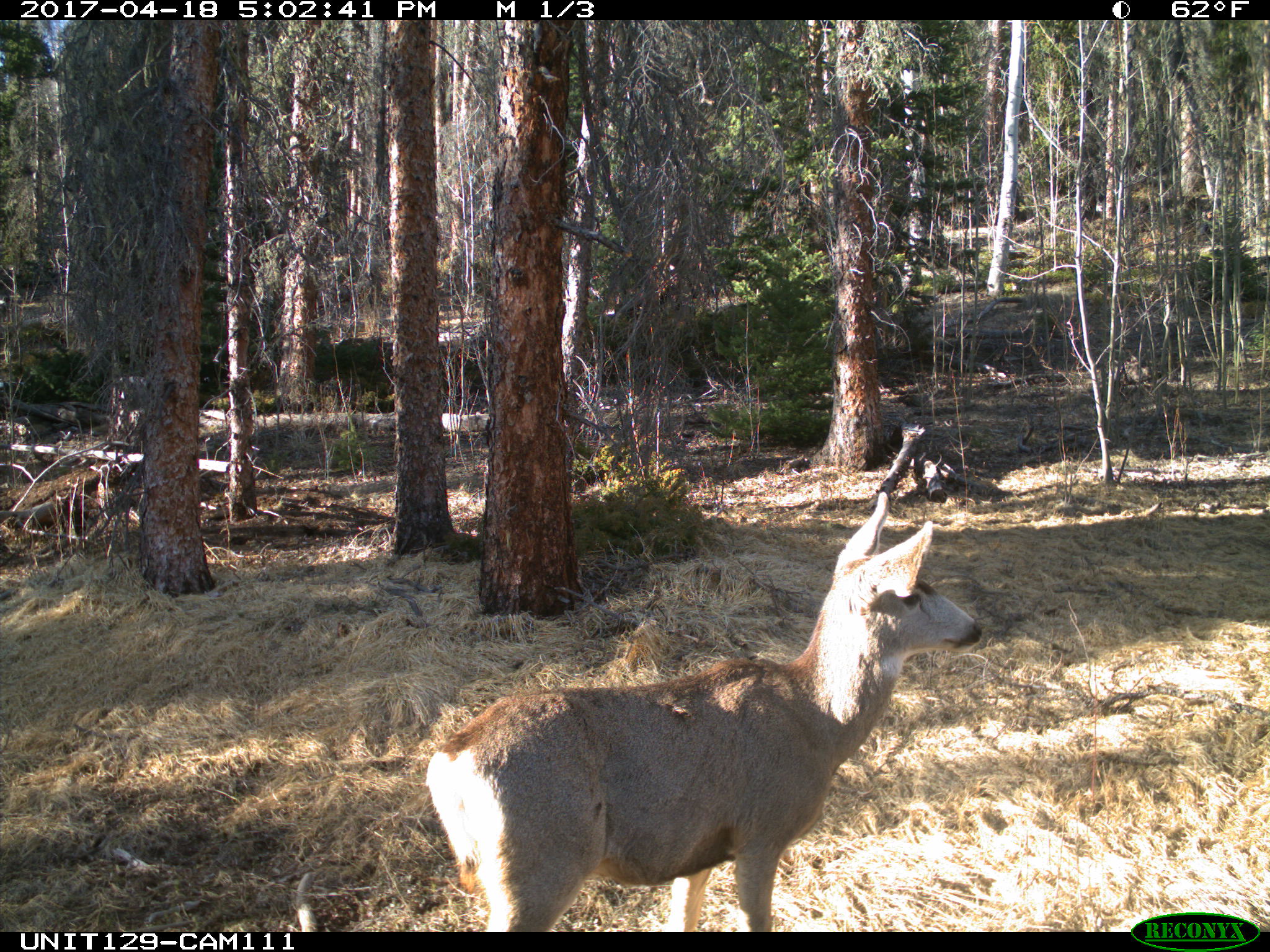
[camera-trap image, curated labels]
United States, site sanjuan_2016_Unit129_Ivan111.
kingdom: Animalia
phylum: Chordata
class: Mammalia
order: Artiodactyla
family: Cervidae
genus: Odocoileus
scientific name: Odocoileus hemionus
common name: mule deer